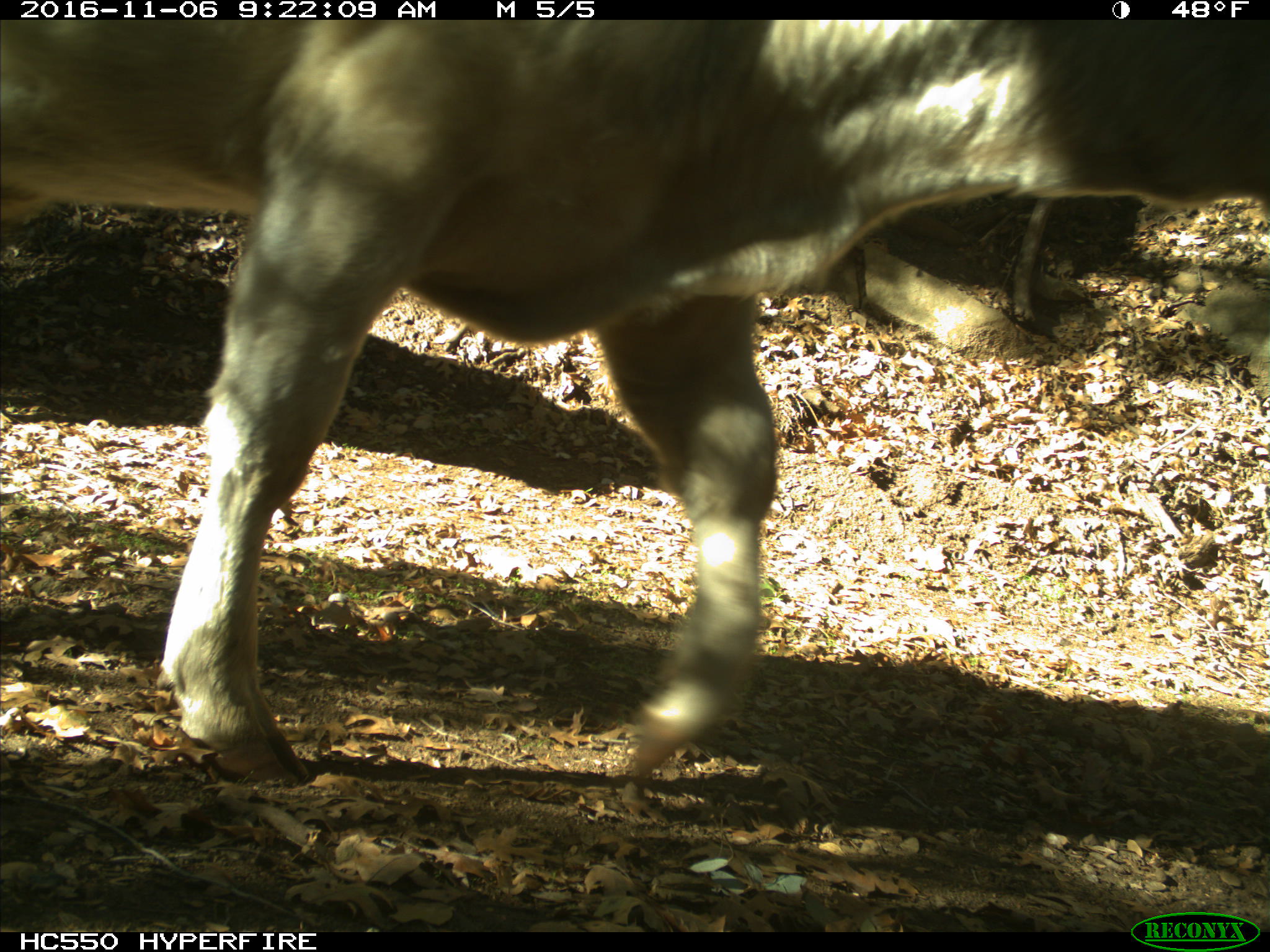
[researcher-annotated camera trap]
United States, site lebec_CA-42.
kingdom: Animalia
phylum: Chordata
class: Mammalia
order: Artiodactyla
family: Bovidae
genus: Bos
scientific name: Bos taurus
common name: domestic cow